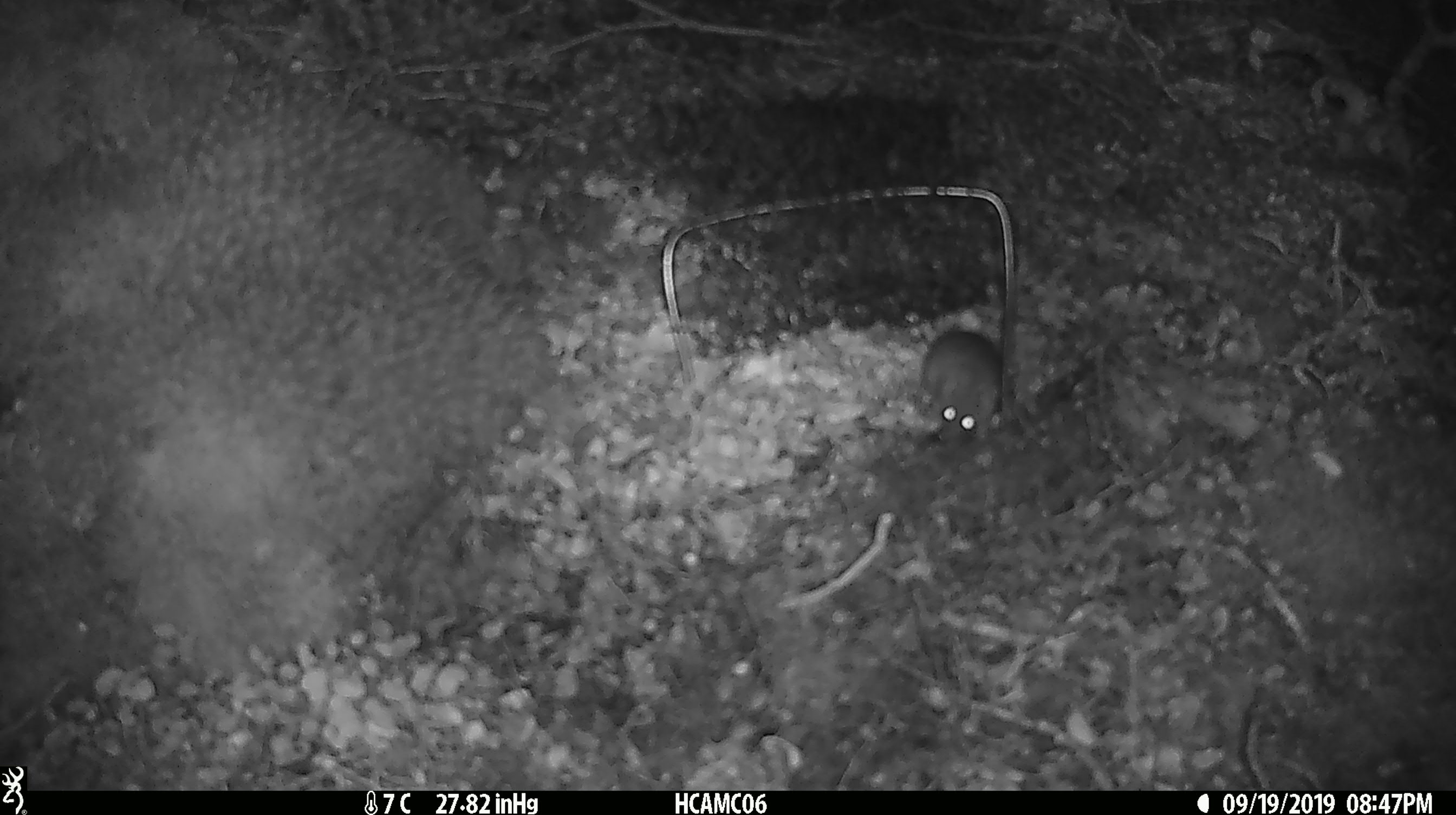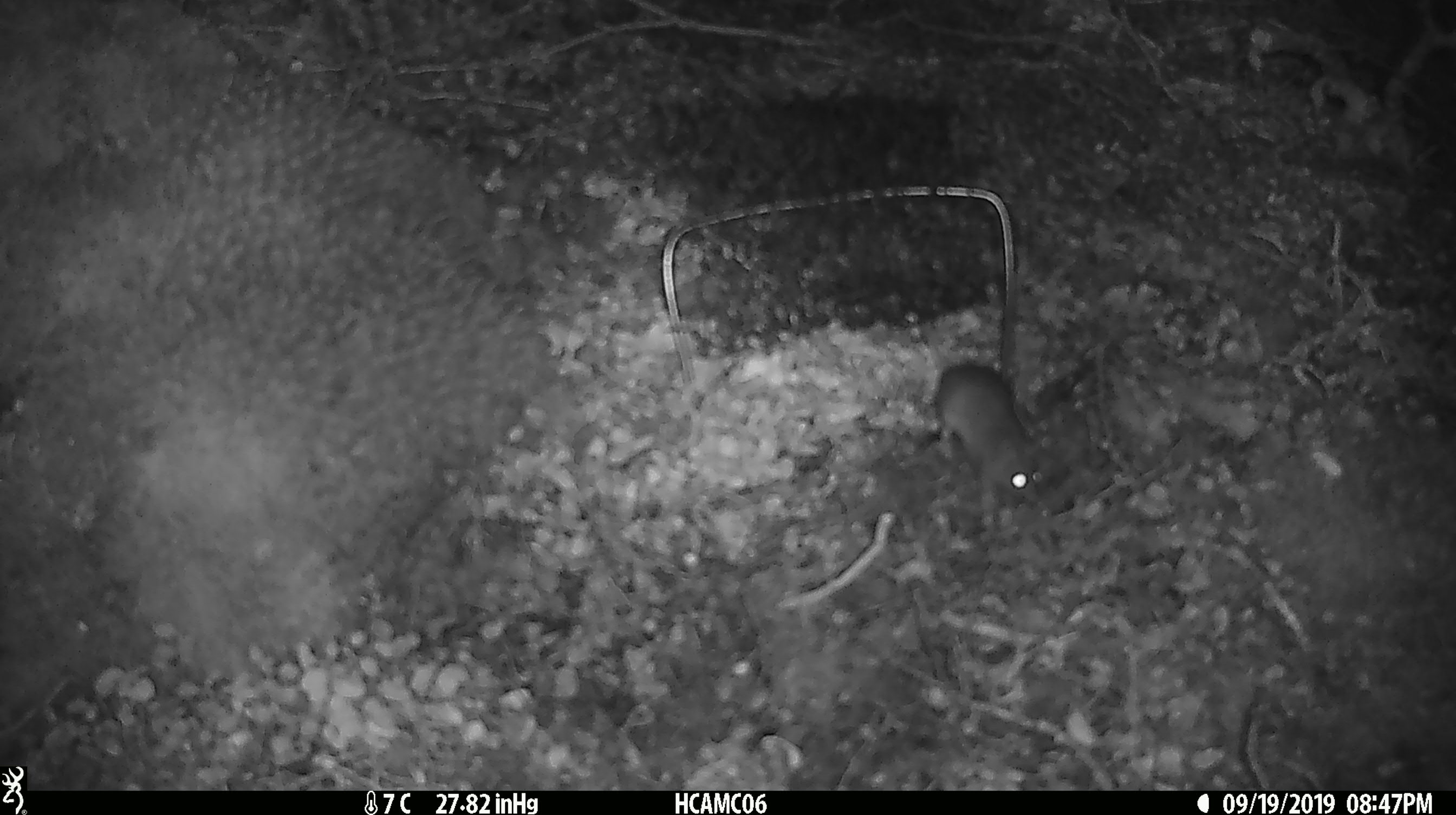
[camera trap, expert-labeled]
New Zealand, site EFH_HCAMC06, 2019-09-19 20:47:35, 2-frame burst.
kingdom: Animalia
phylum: Chordata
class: Mammalia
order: Rodentia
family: Muridae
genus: Mus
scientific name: Mus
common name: mouse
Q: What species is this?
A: Mouse (Mus).